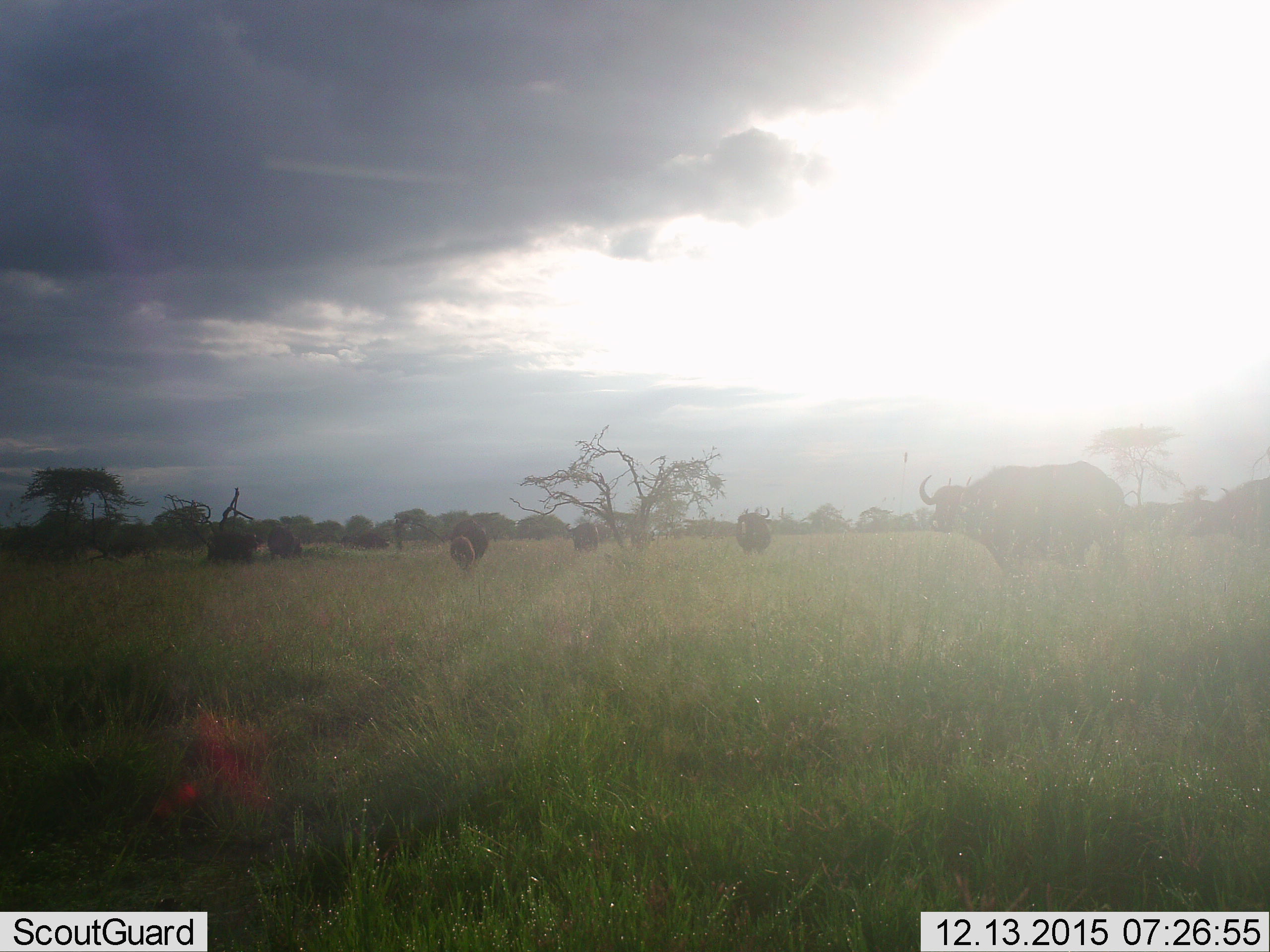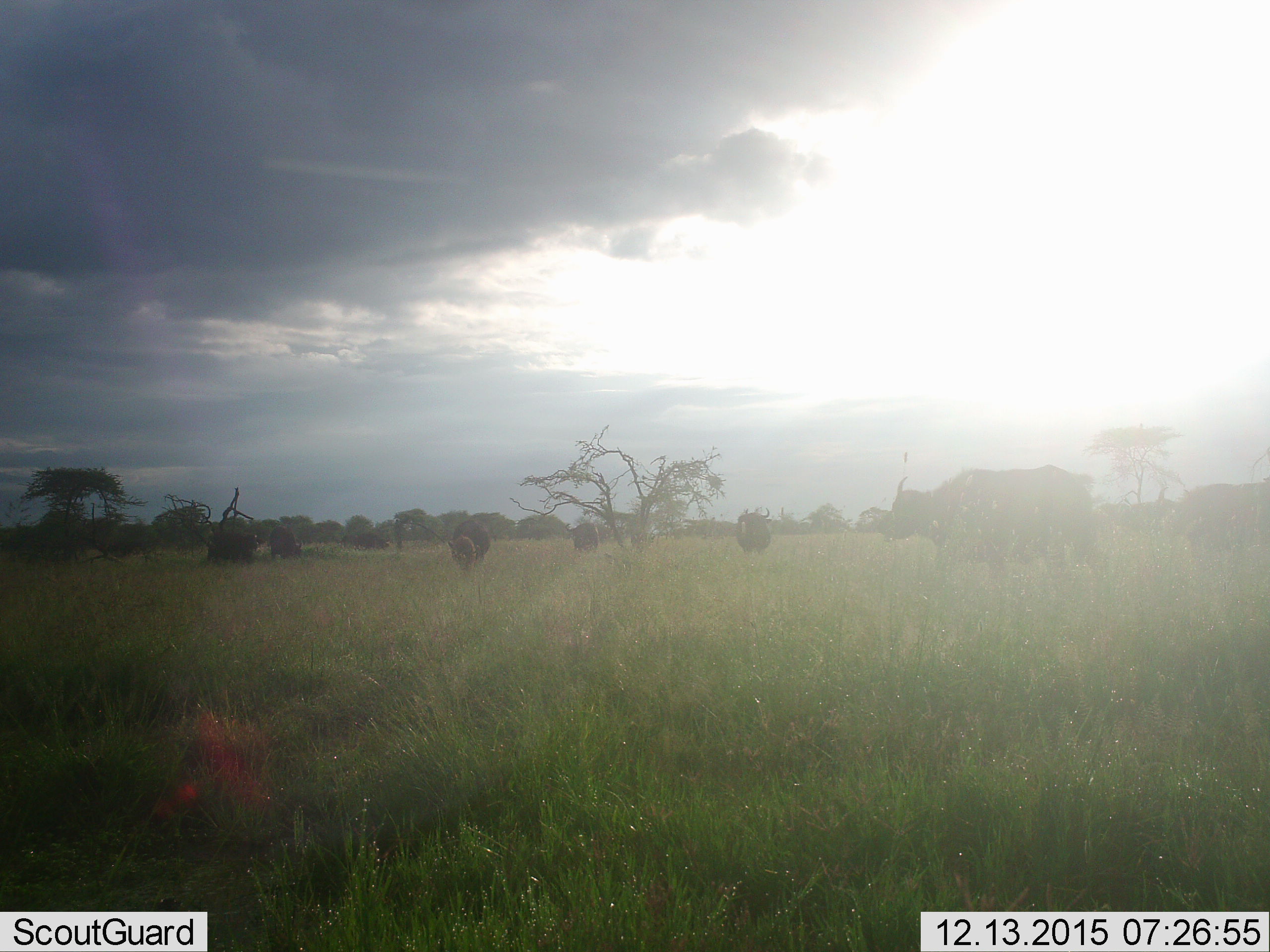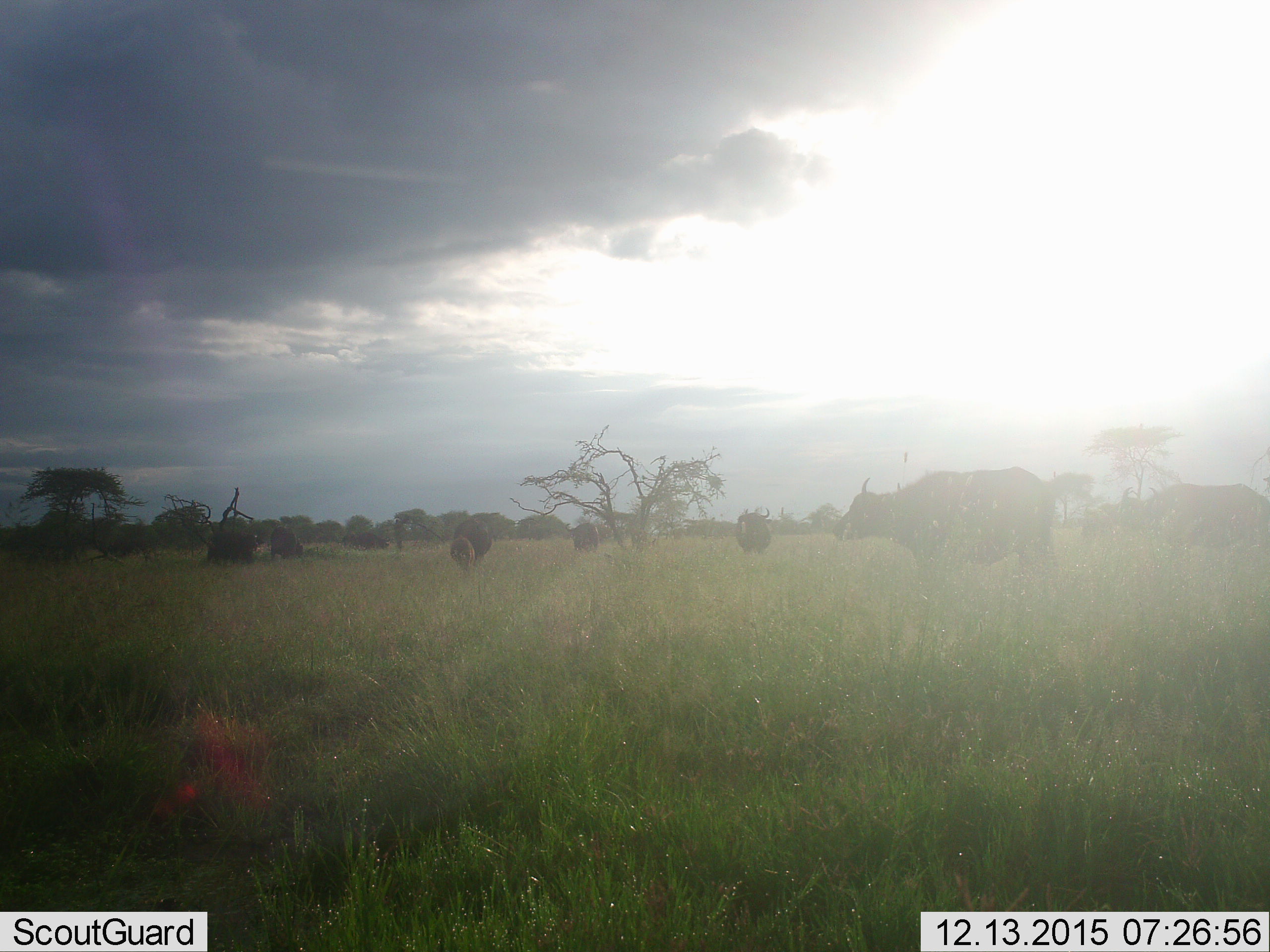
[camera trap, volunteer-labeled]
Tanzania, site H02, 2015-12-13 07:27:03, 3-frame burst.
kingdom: Animalia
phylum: Chordata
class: Mammalia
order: Artiodactyla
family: Bovidae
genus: Syncerus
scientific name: Syncerus caffer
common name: cape buffalo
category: buffalo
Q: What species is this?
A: Buffalo (cape buffalo) (Syncerus caffer).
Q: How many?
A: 5.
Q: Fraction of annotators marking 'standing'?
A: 67%.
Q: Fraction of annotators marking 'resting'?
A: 0%.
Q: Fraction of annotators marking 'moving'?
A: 44%.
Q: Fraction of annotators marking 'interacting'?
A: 0%.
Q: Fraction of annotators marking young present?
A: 0%.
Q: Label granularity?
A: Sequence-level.